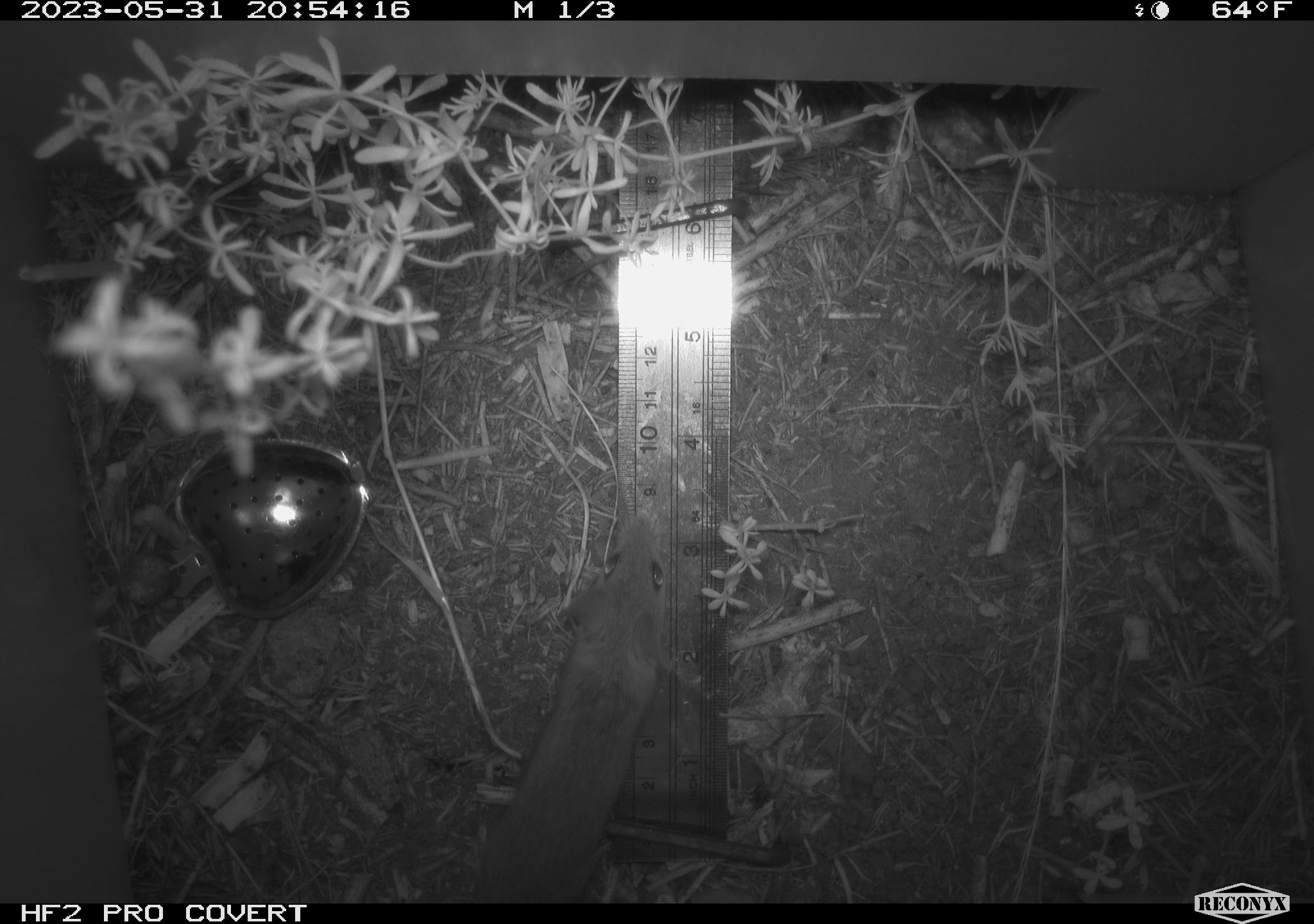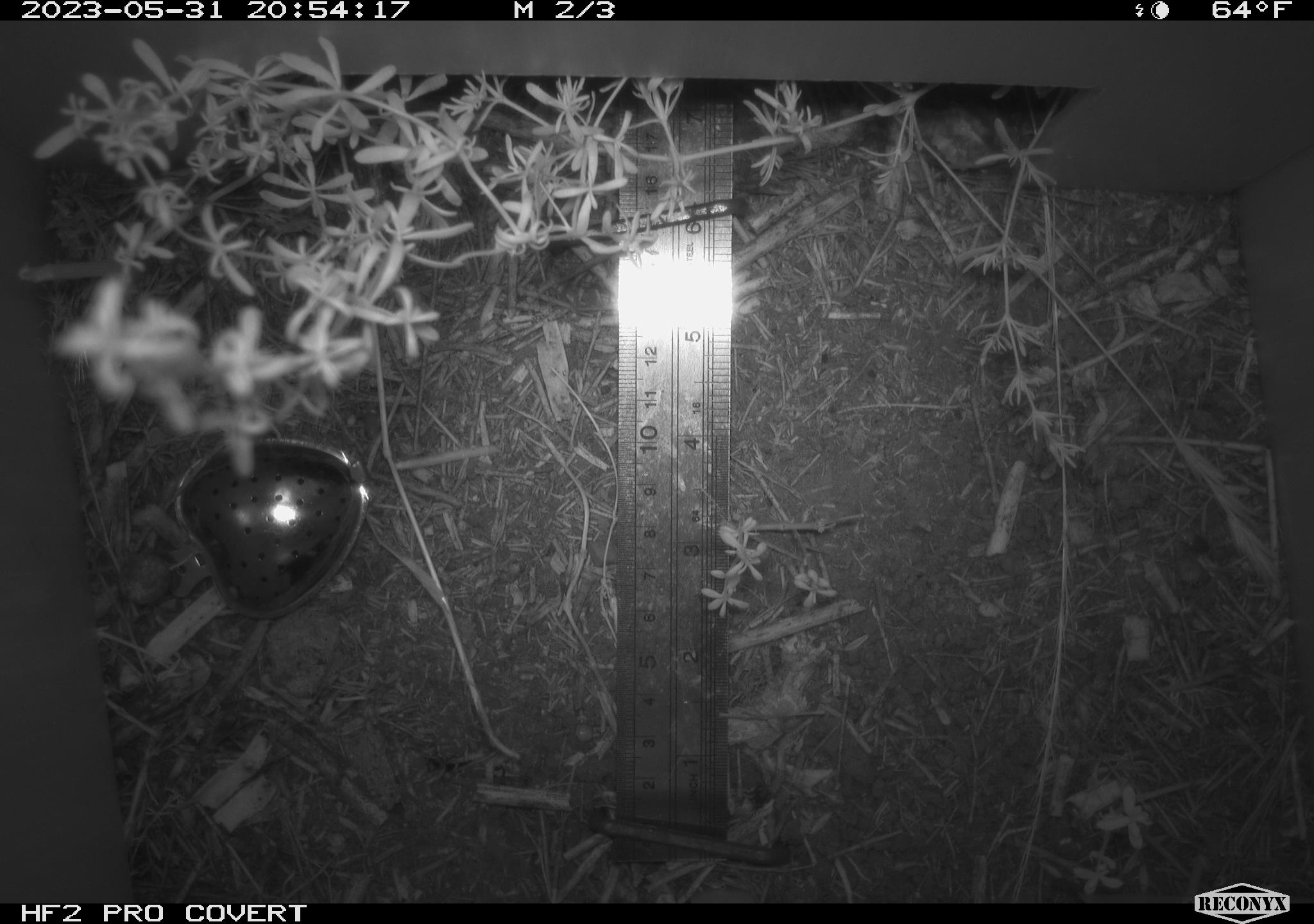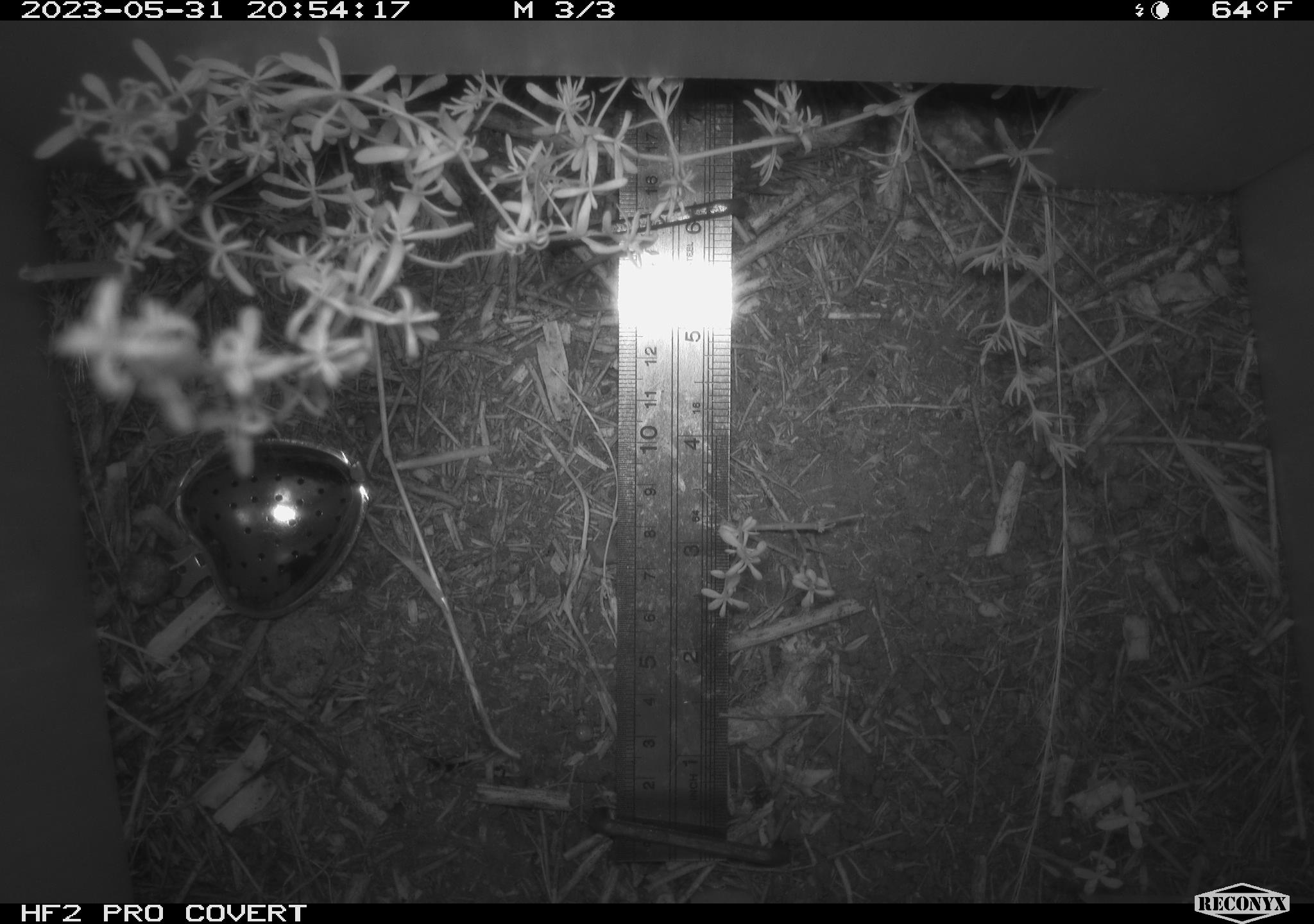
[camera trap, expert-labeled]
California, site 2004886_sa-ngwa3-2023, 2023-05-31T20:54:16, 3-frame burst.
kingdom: Animalia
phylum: Chordata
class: Mammalia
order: Rodentia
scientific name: Rodentia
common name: mouse species